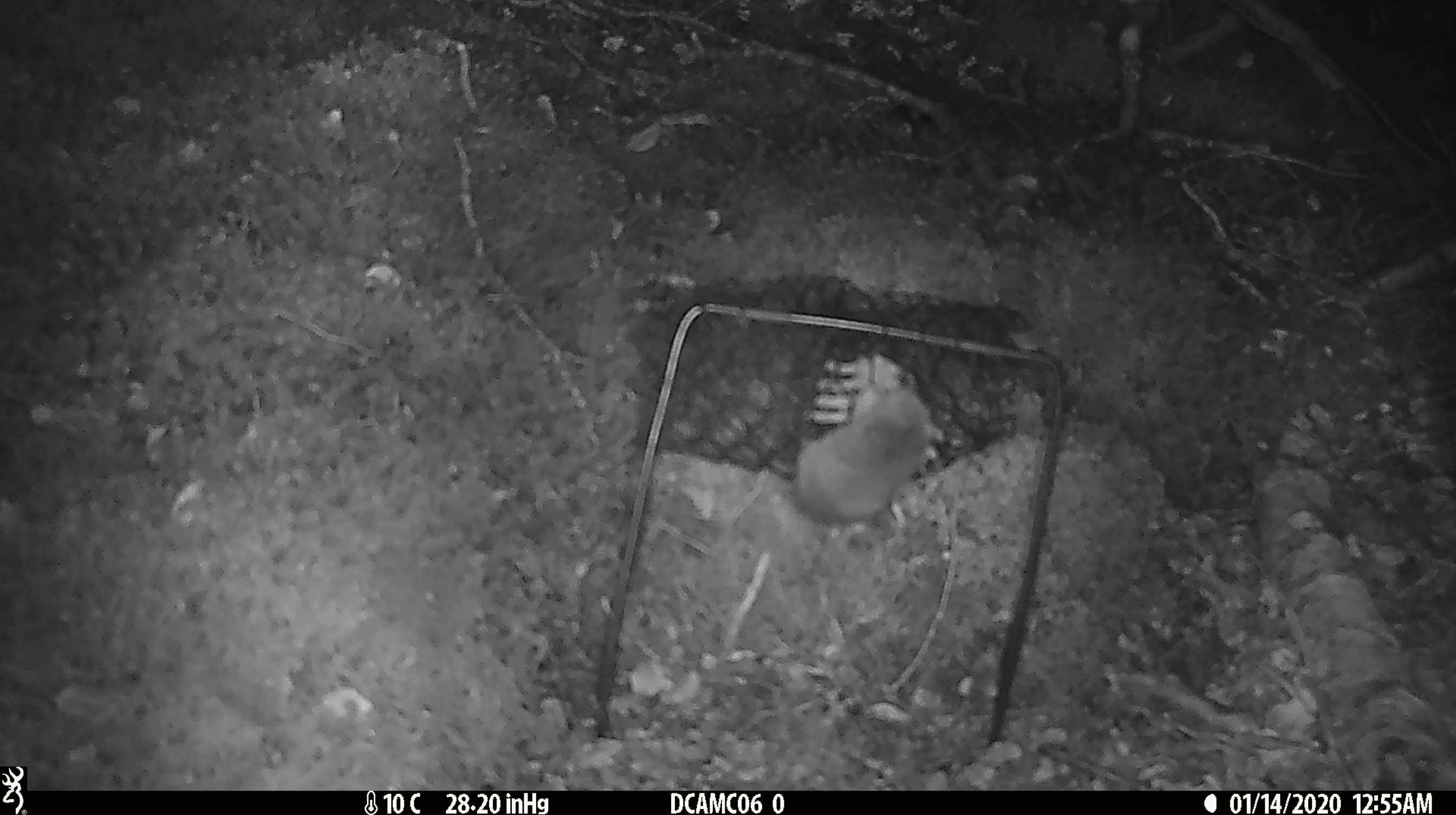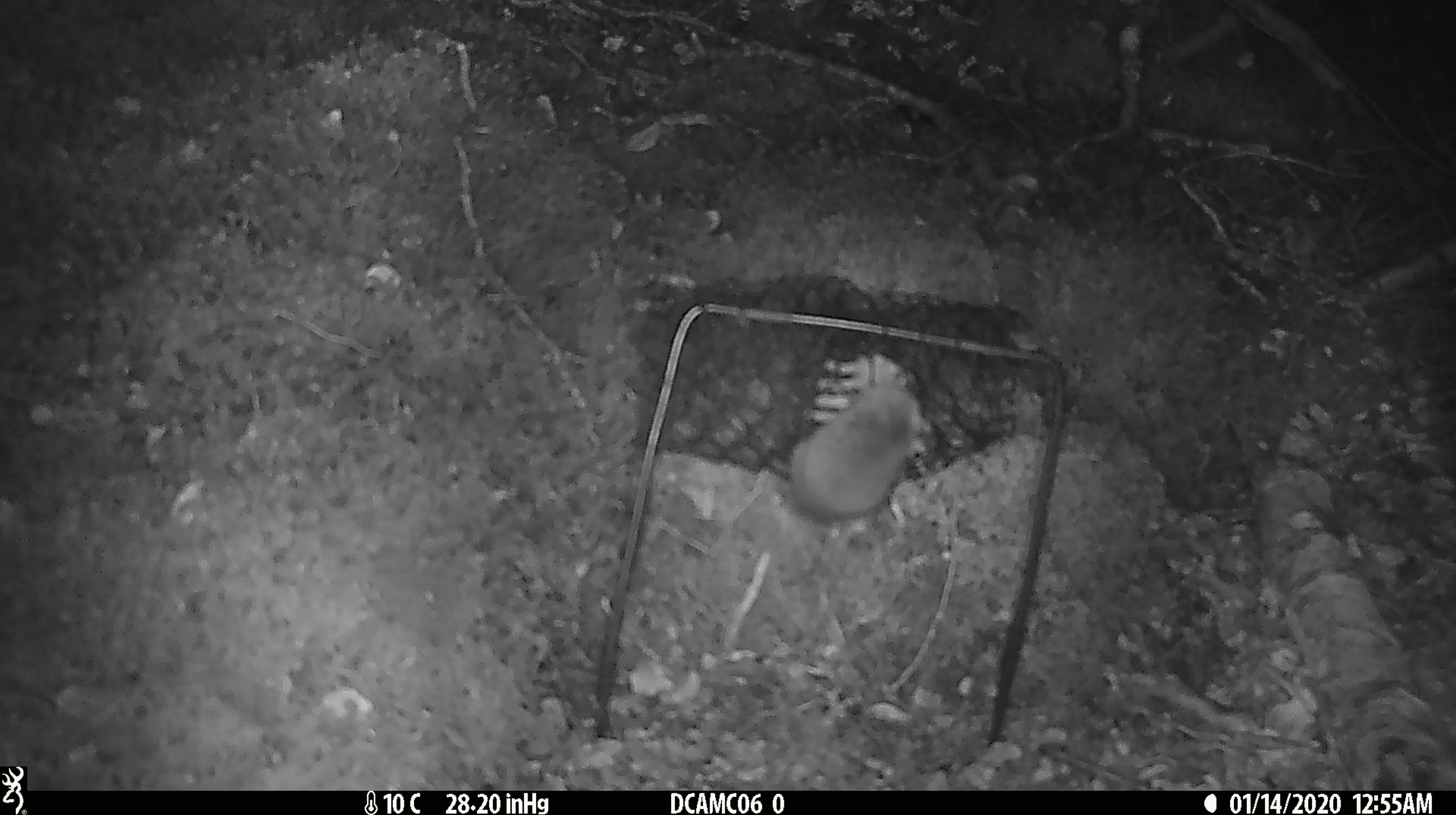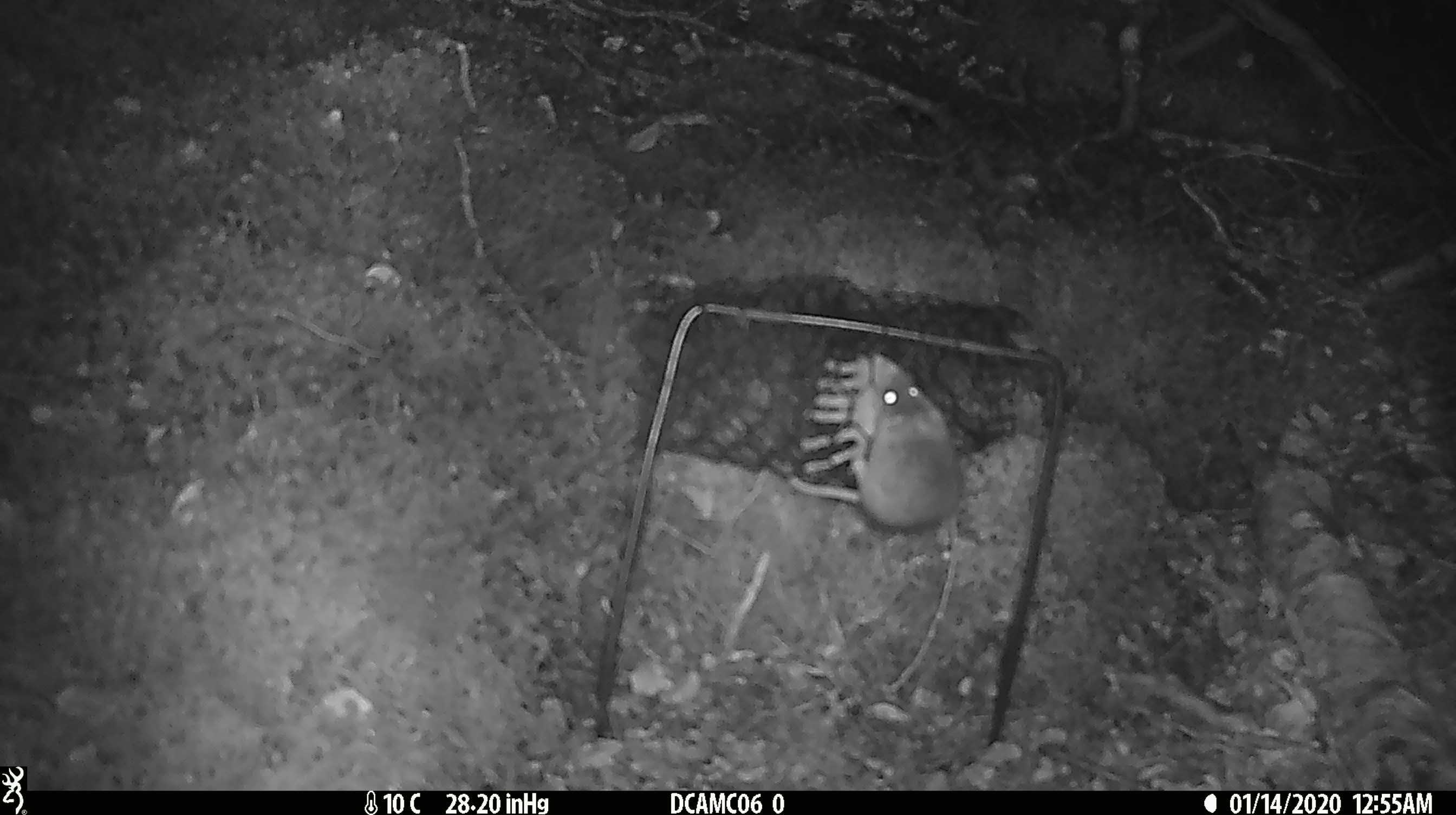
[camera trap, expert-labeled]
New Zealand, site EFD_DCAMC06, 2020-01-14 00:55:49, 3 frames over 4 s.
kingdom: Animalia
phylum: Chordata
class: Mammalia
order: Rodentia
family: Muridae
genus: Mus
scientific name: Mus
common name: mouse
Mouse (Mus).